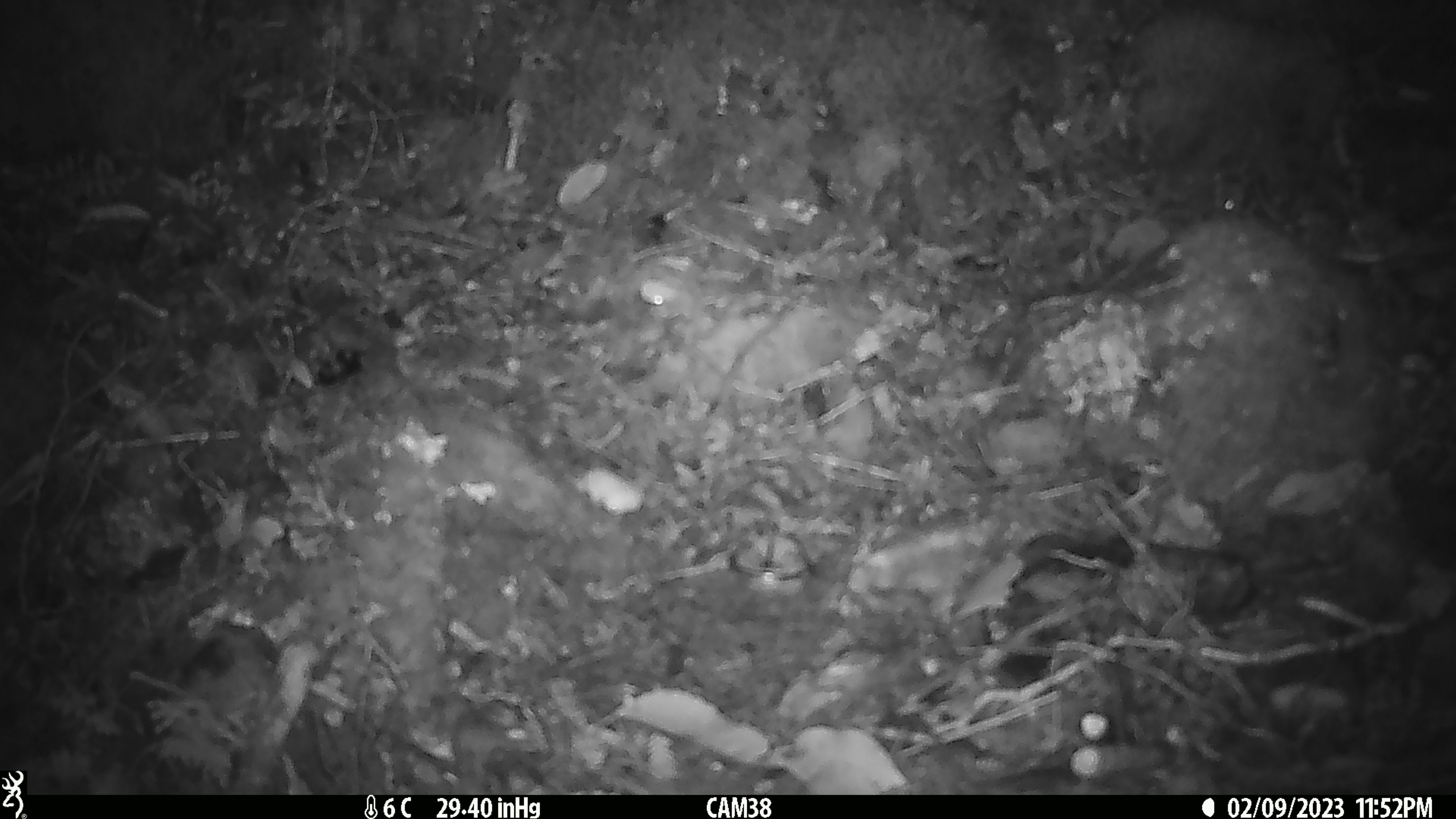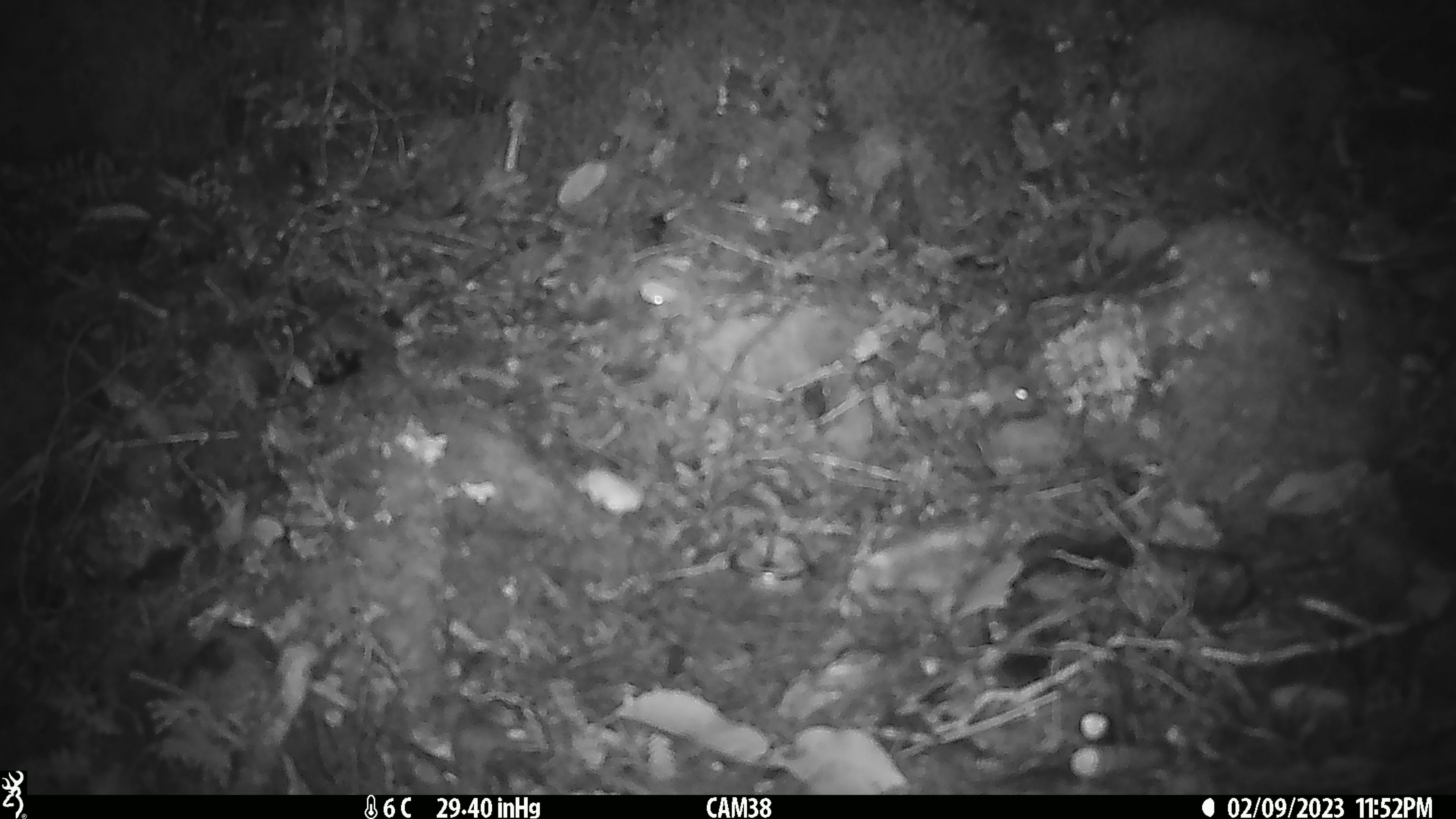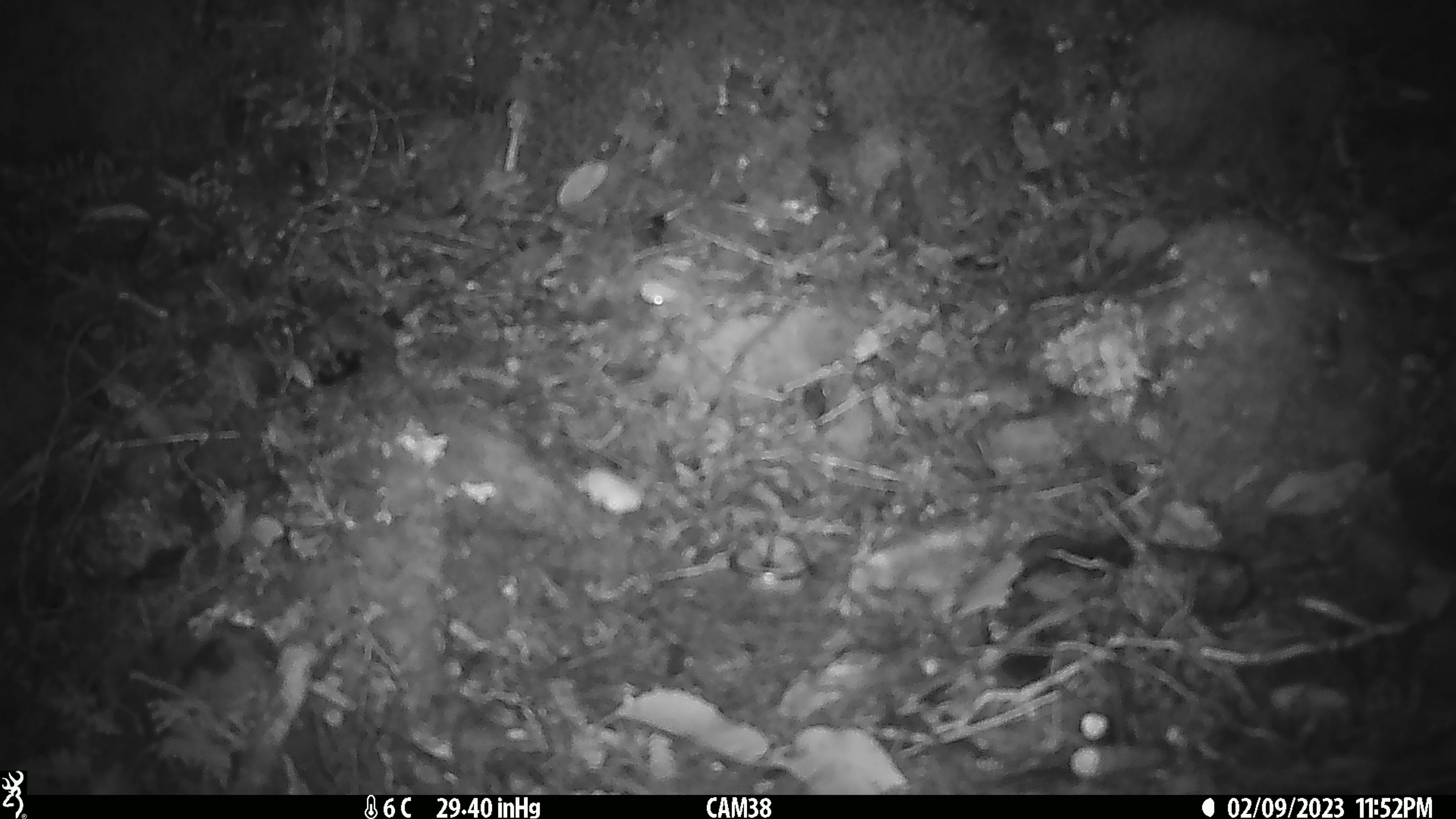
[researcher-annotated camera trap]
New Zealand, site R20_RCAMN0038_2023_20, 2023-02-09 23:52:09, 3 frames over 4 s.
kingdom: Animalia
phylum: Chordata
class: Mammalia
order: Rodentia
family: Muridae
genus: Mus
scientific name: Mus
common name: mouse